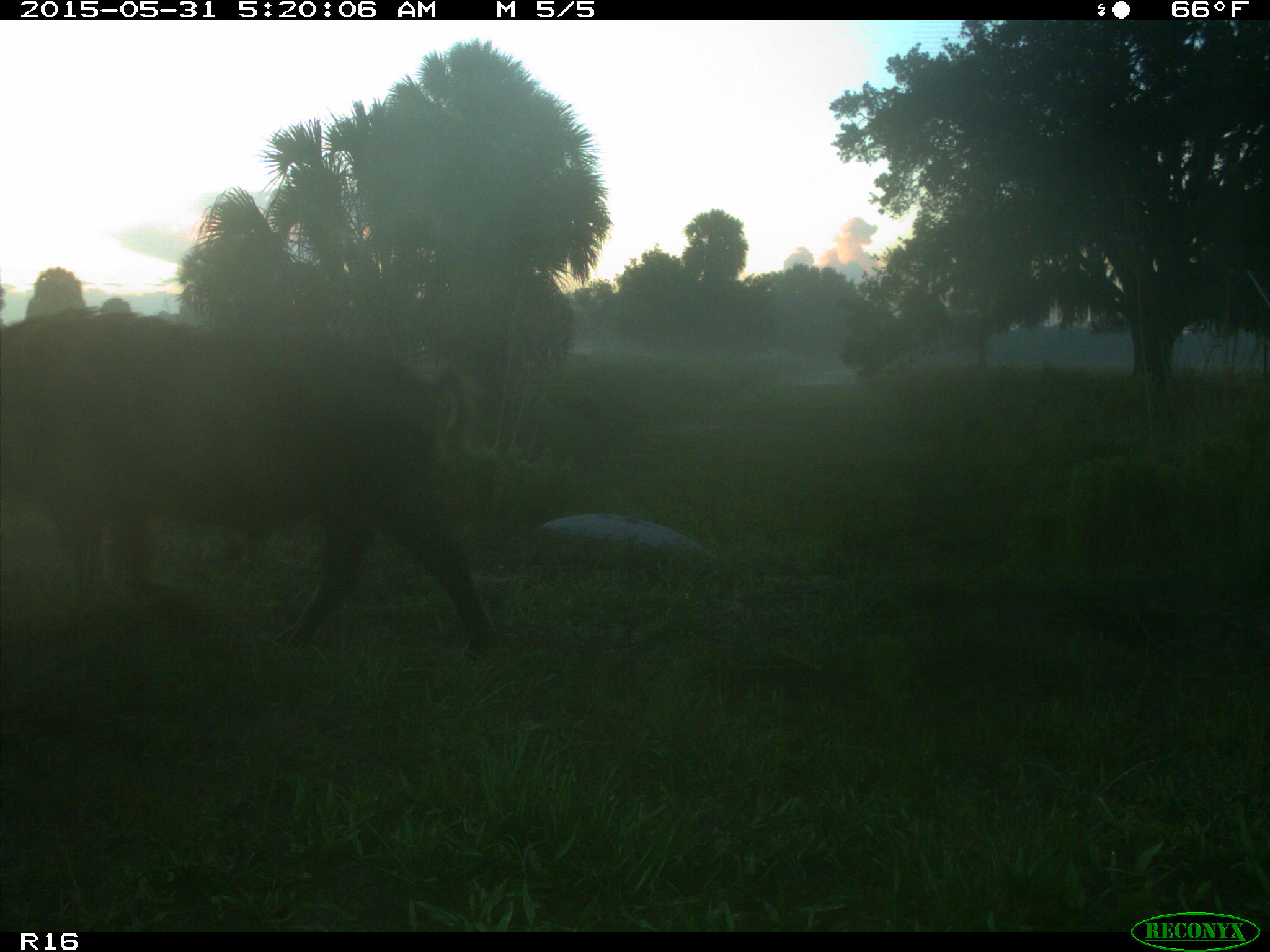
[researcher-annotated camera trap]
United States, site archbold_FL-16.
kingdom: Animalia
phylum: Chordata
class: Mammalia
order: Artiodactyla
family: Suidae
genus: Sus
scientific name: Sus scrofa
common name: wild boar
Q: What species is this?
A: Sus scrofa (wild boar).